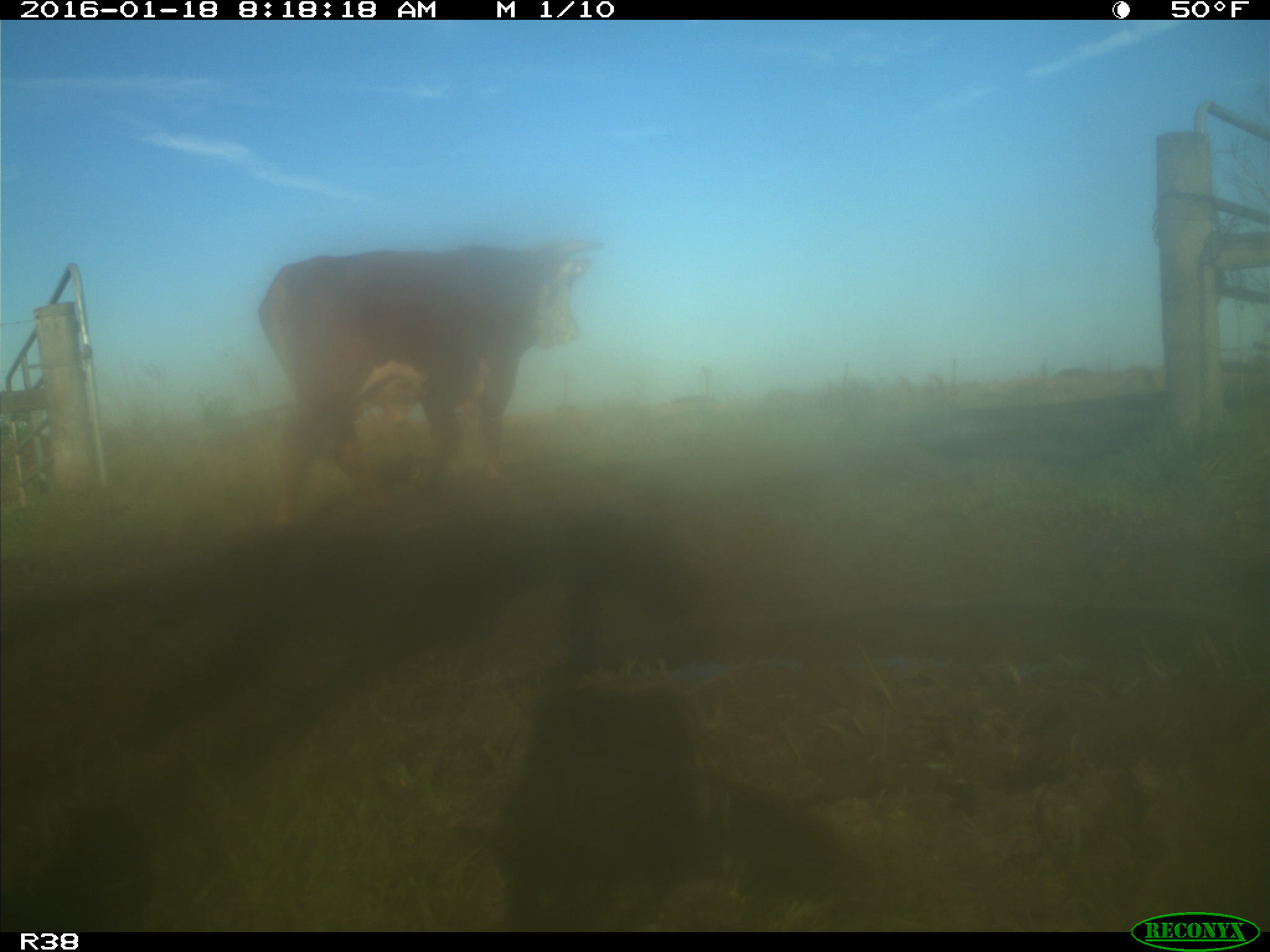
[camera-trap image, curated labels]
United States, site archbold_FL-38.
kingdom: Animalia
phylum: Chordata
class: Mammalia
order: Artiodactyla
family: Bovidae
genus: Bos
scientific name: Bos taurus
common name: domestic cow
Bos taurus (domestic cow).